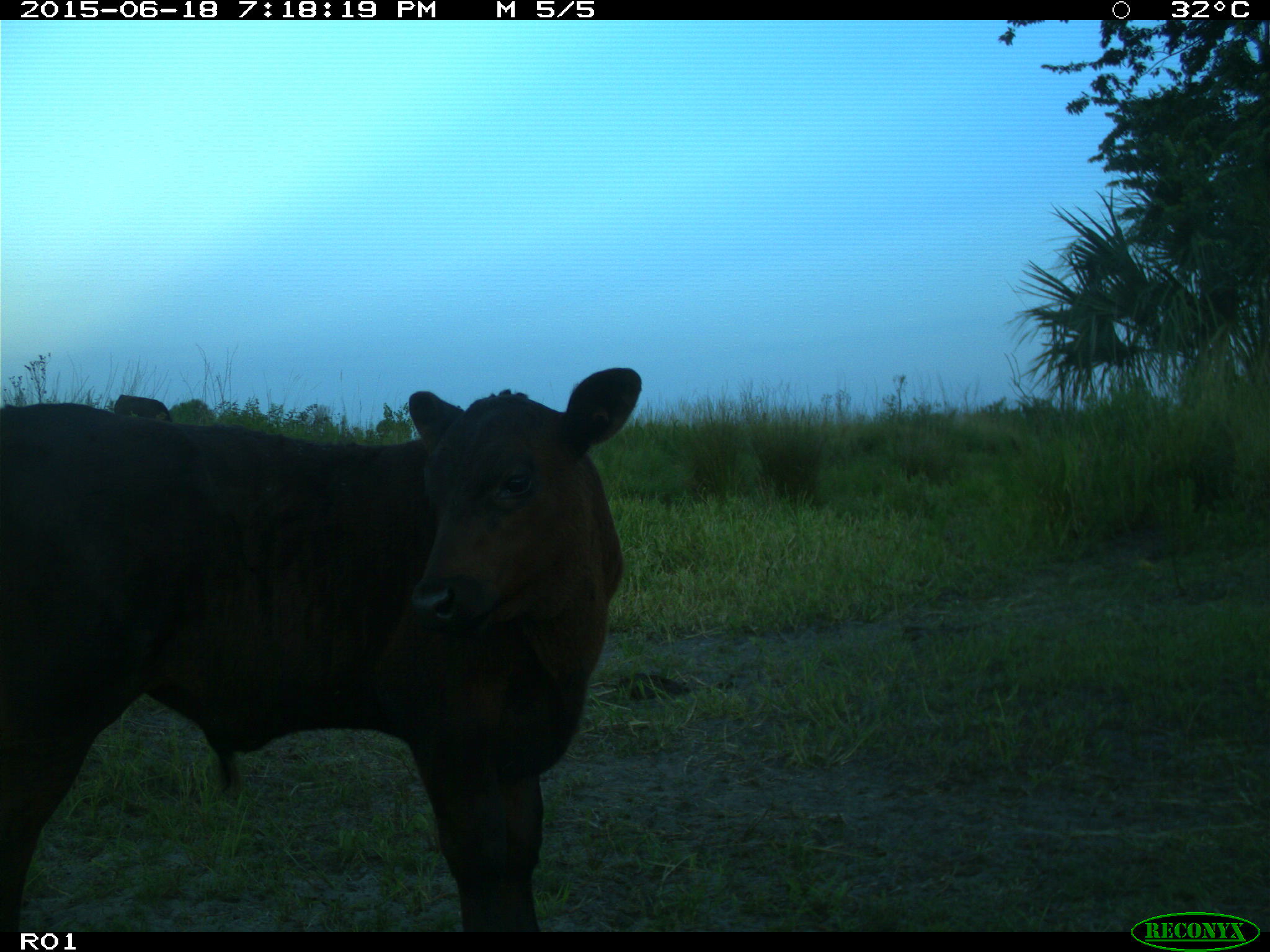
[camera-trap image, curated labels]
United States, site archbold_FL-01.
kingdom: Animalia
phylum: Chordata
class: Mammalia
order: Artiodactyla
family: Bovidae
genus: Bos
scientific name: Bos taurus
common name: domestic cow